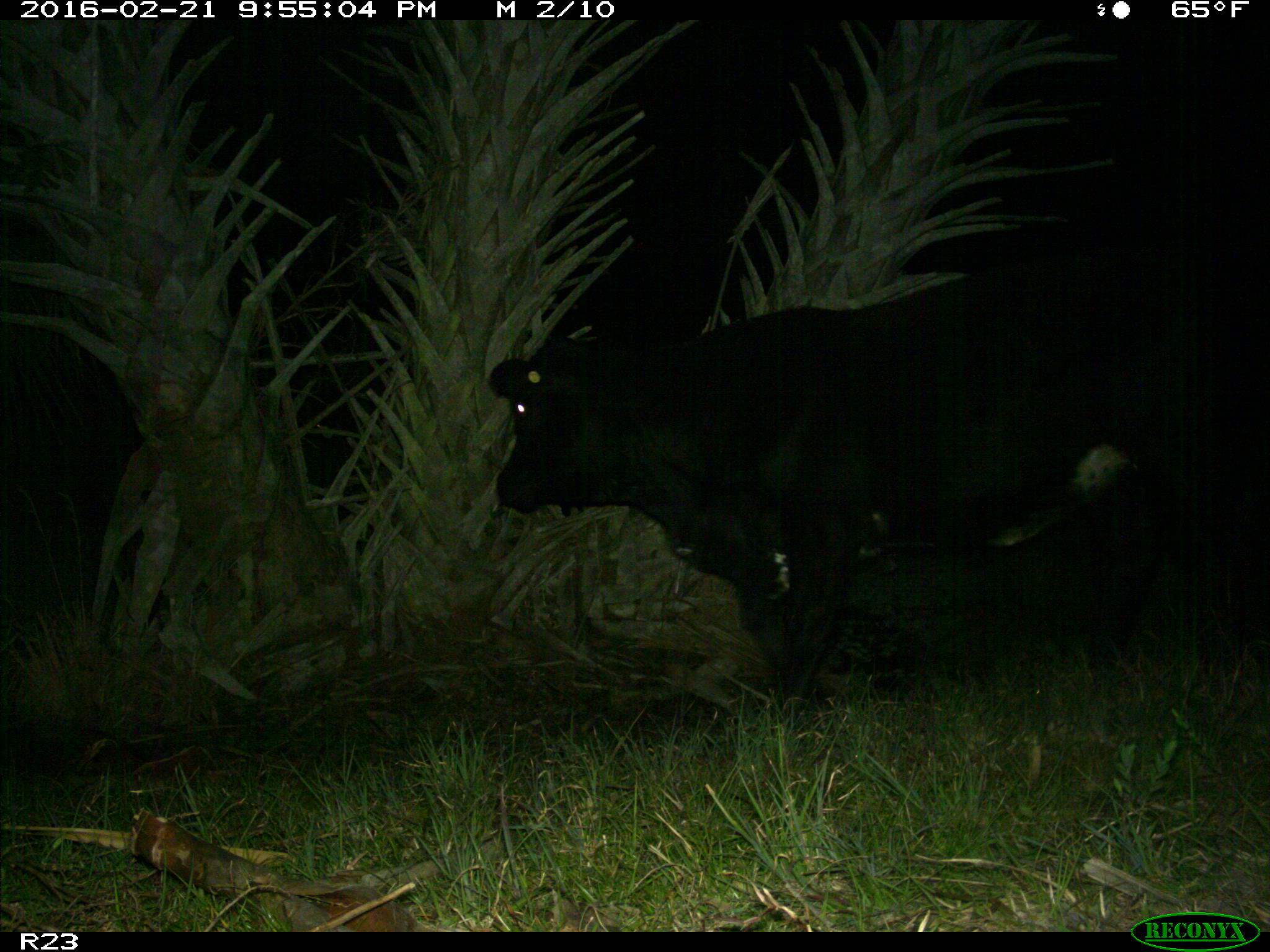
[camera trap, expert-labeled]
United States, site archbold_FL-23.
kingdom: Animalia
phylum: Chordata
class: Mammalia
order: Artiodactyla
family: Bovidae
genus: Bos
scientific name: Bos taurus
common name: domestic cow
Bos taurus (domestic cow).